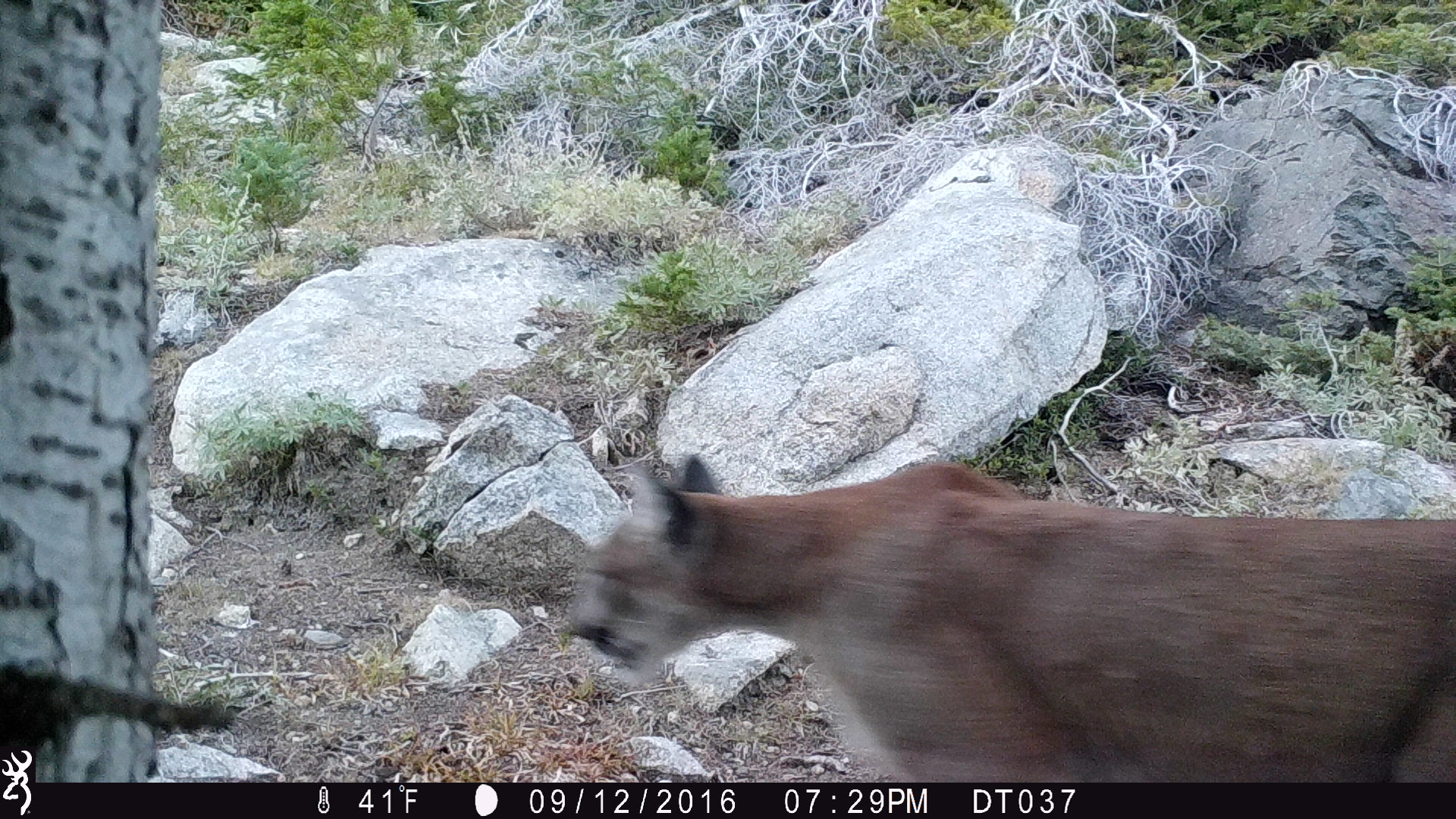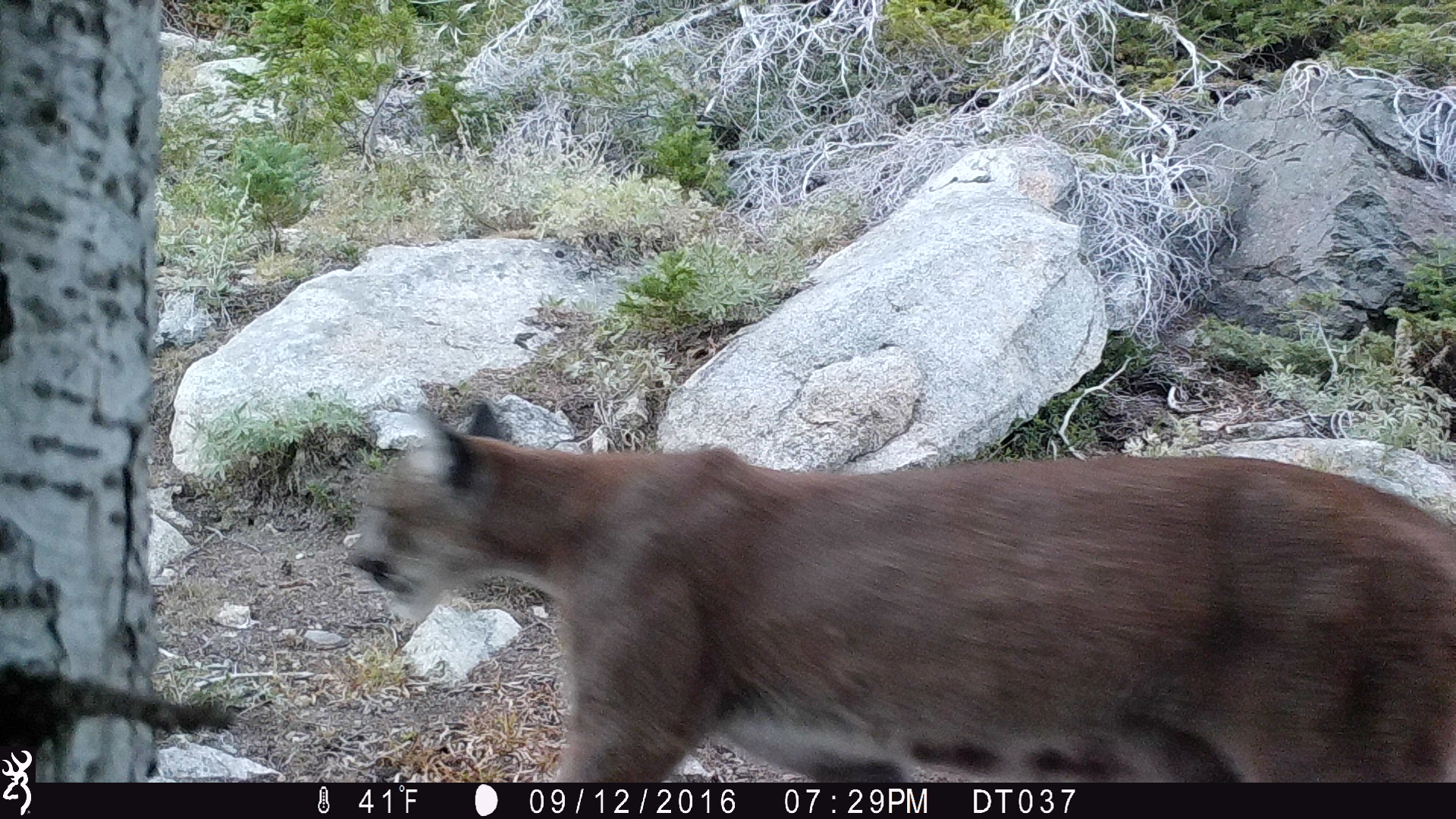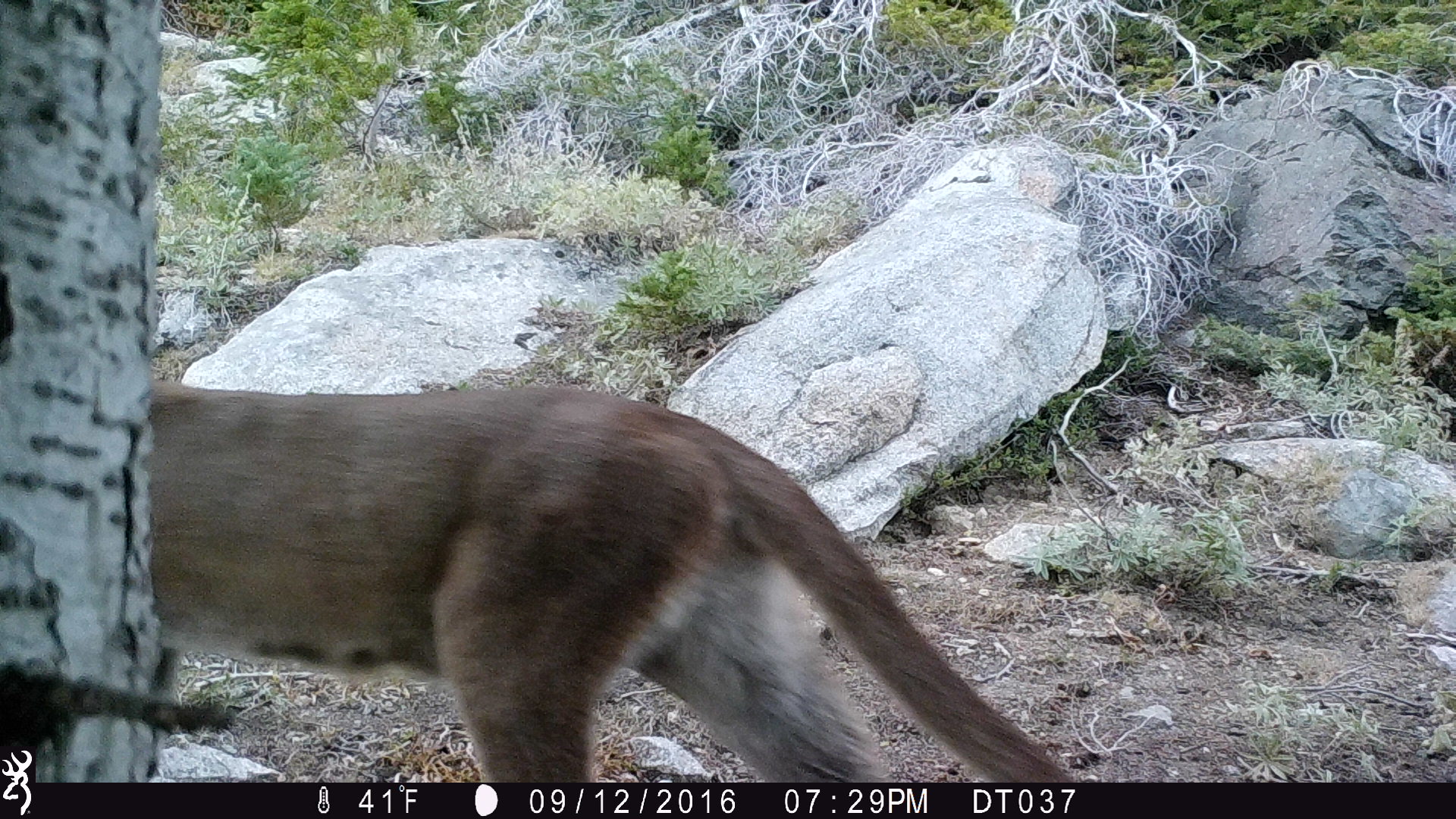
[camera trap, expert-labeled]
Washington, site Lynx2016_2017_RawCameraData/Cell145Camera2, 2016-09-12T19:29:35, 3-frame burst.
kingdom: Animalia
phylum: Chordata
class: Mammalia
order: Carnivora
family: Felidae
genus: Puma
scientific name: Puma concolor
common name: mountain lion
Puma concolor (mountain lion). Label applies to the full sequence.